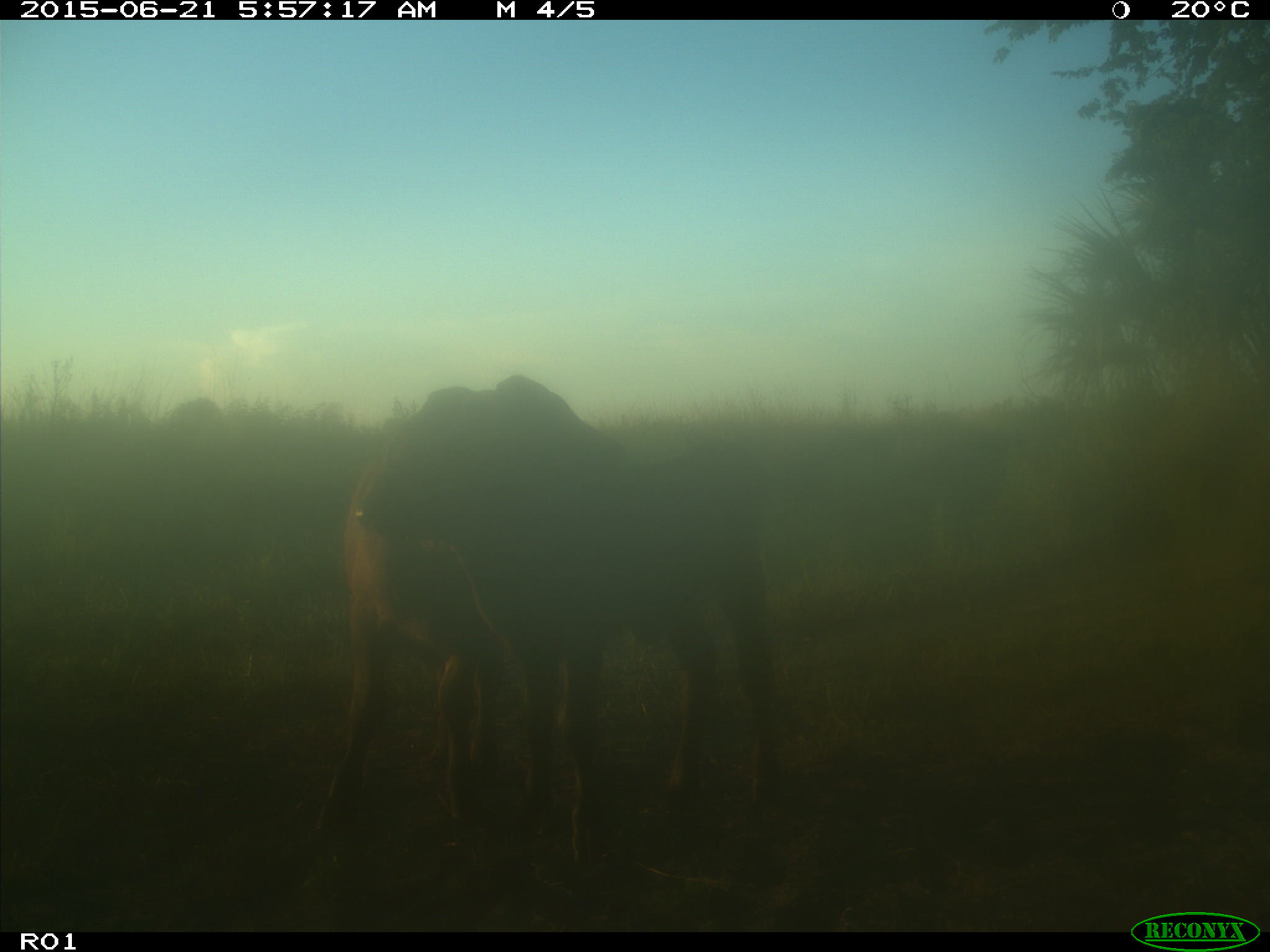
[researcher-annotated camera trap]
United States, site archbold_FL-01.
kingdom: Animalia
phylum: Chordata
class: Mammalia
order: Artiodactyla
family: Bovidae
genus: Bos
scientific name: Bos taurus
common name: domestic cow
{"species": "Bos taurus (domestic cow)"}